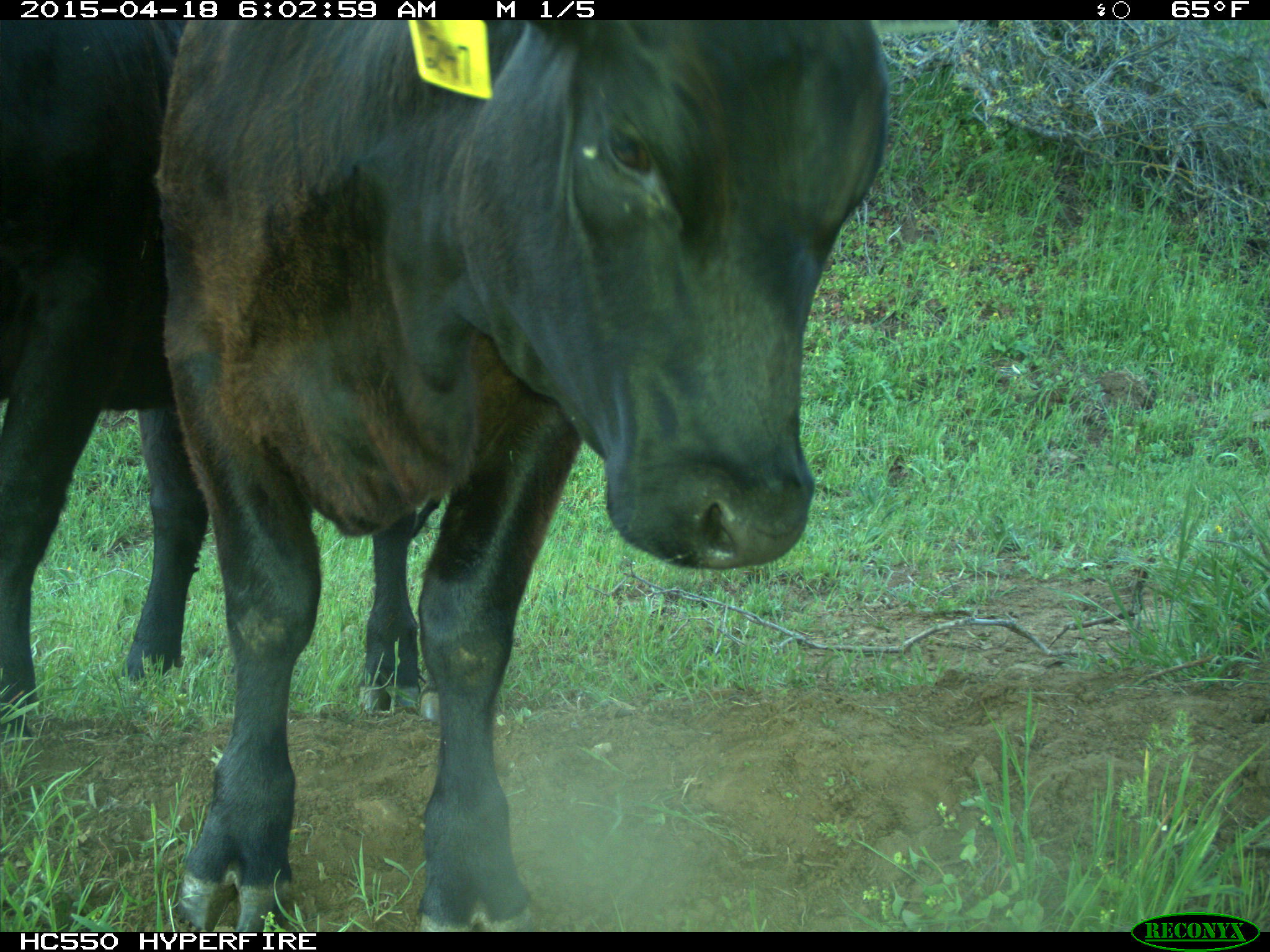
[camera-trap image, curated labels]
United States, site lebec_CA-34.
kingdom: Animalia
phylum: Chordata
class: Mammalia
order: Artiodactyla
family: Bovidae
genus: Bos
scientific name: Bos taurus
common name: domestic cow